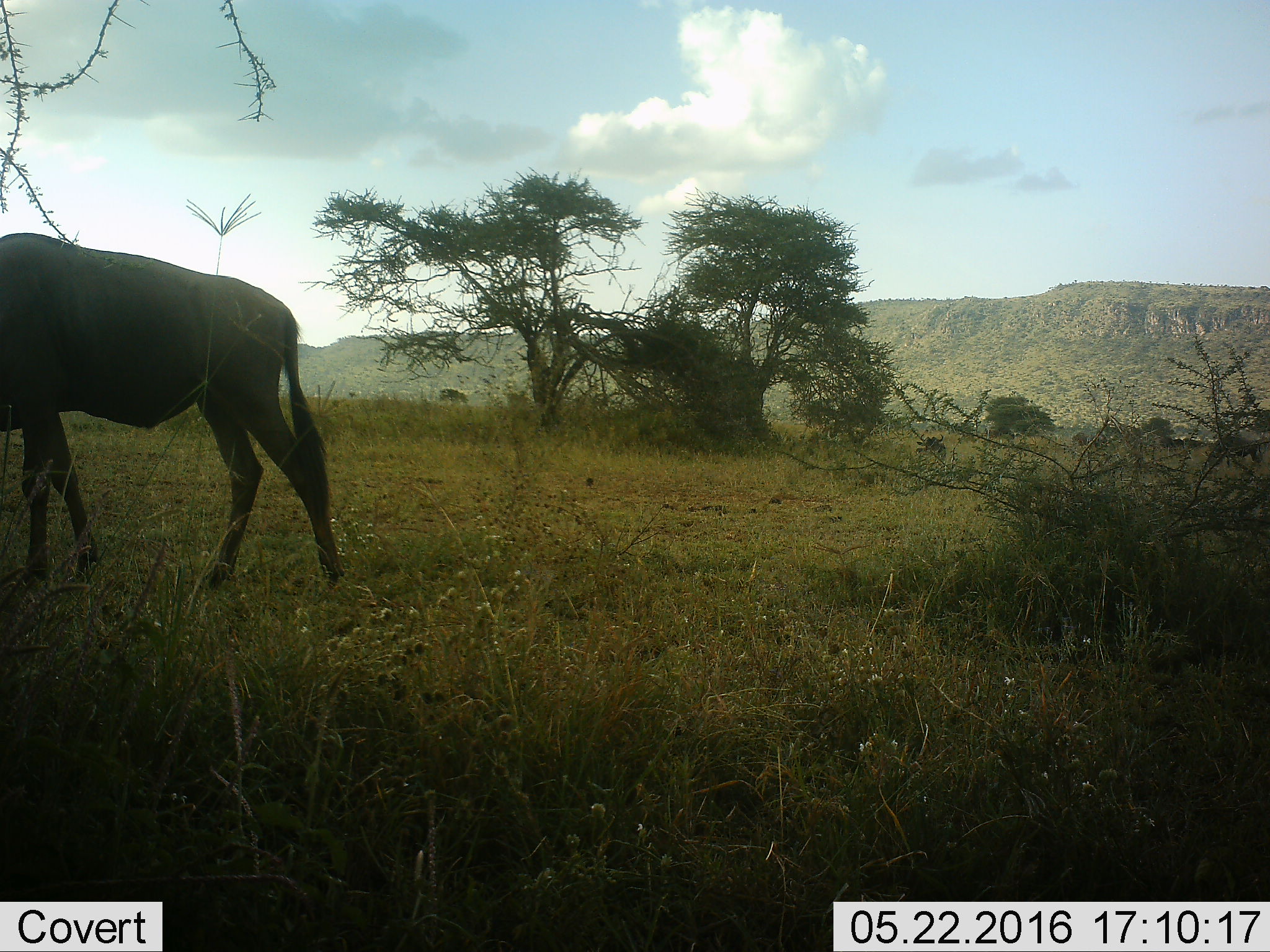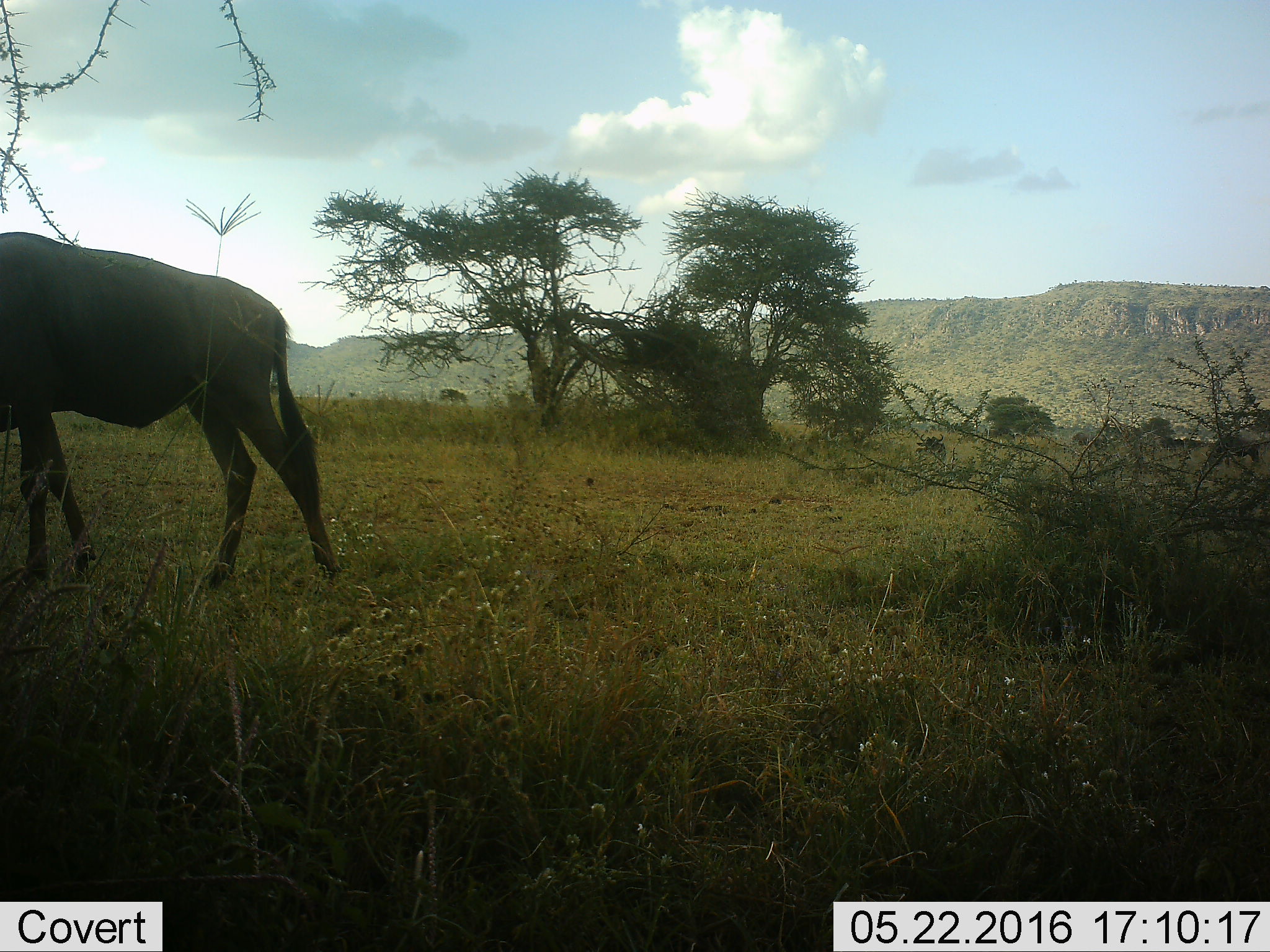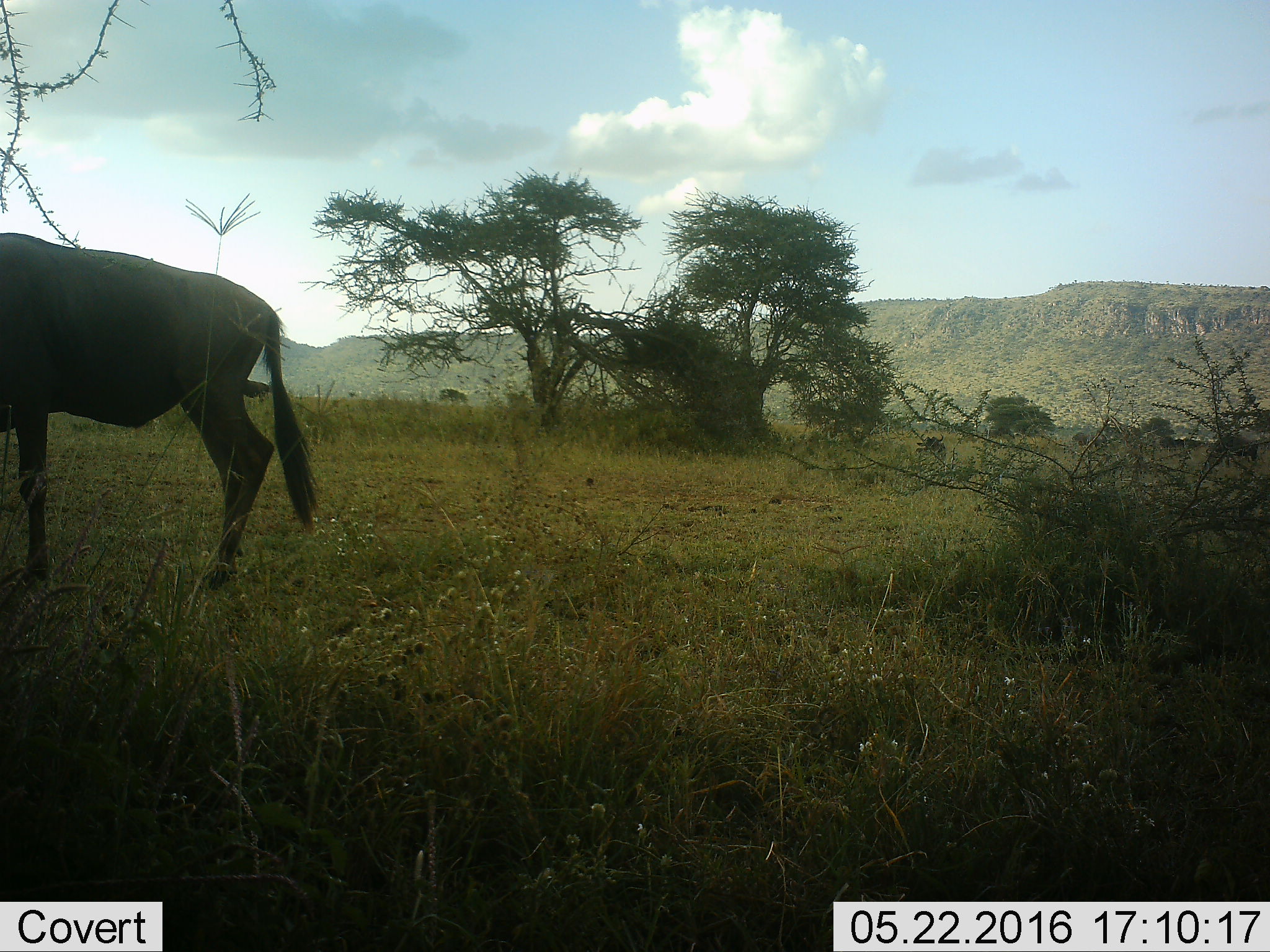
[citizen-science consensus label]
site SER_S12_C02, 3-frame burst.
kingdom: Animalia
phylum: Chordata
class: Mammalia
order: Artiodactyla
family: Bovidae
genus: Connochaetes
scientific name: Connochaetes taurinus taurinus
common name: blue wildebeest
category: wildebeestblue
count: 3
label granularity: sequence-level